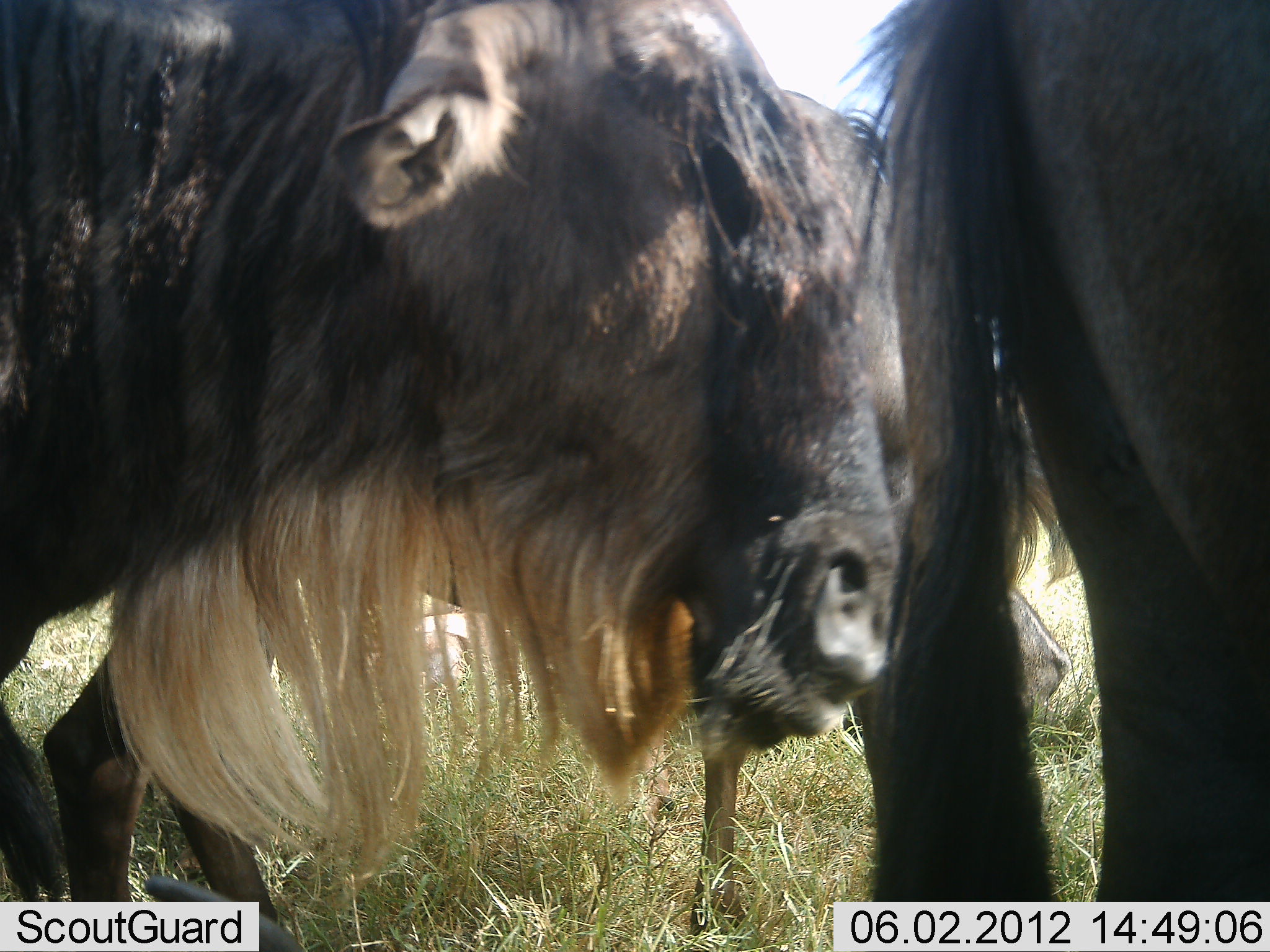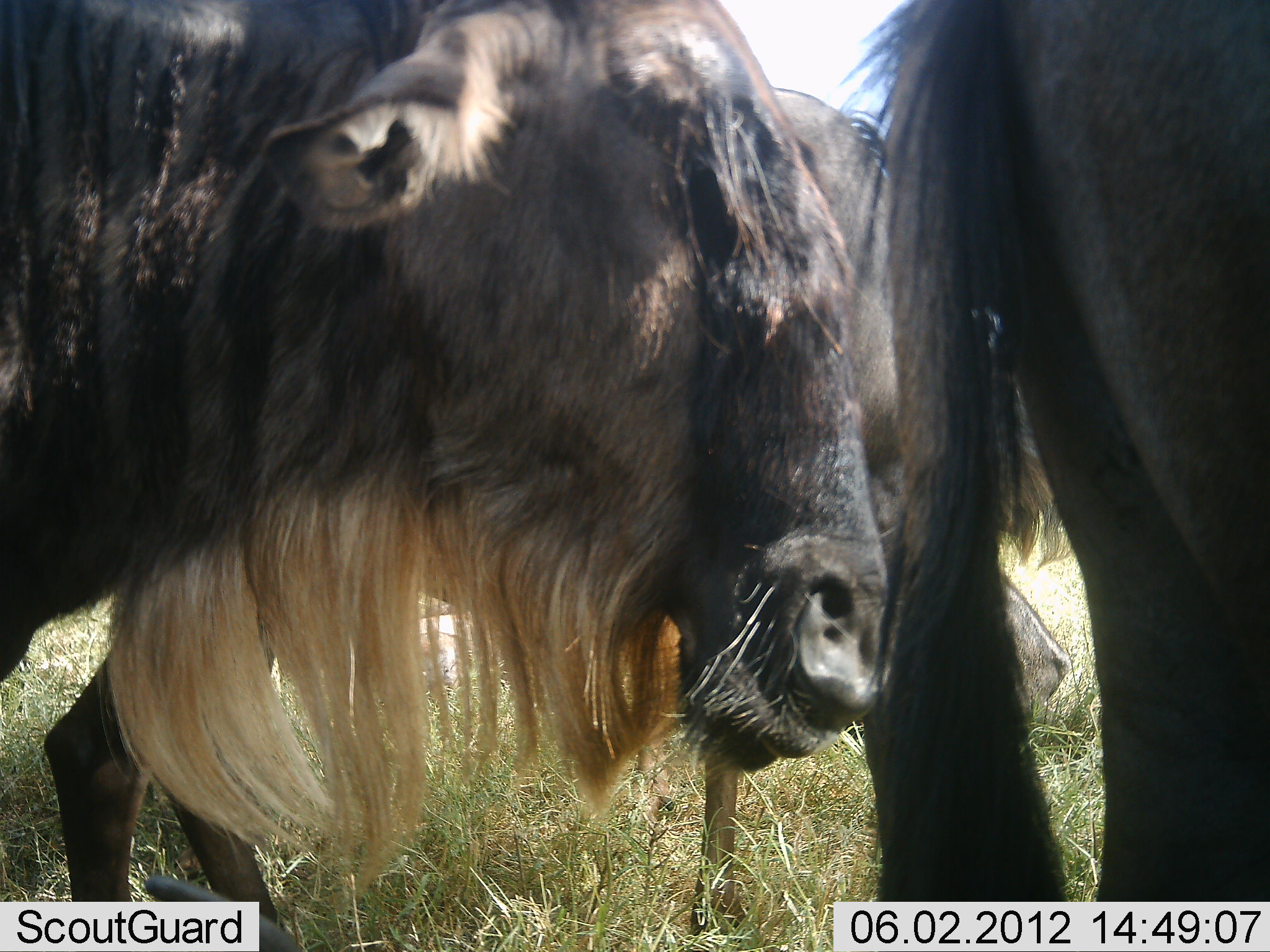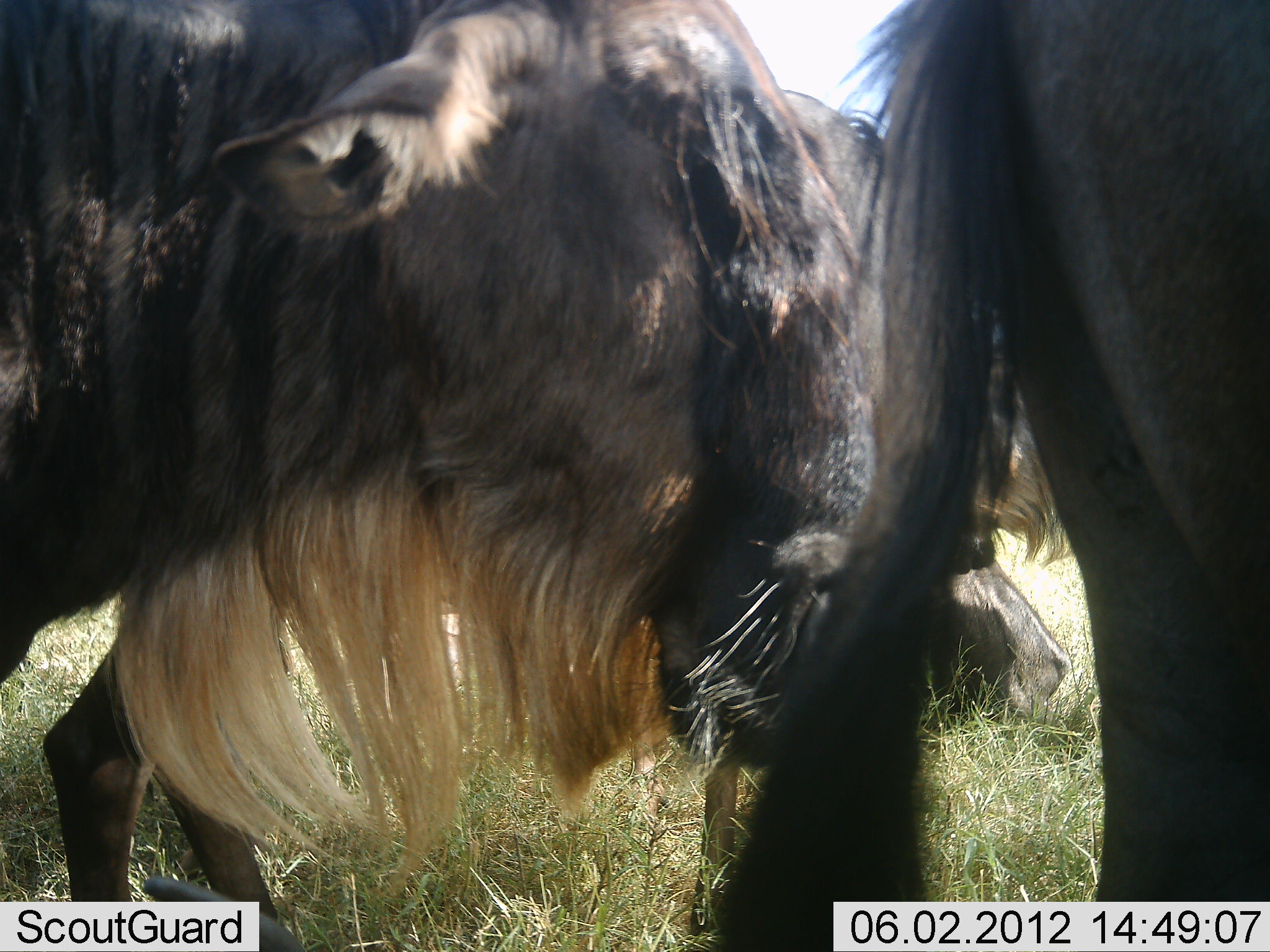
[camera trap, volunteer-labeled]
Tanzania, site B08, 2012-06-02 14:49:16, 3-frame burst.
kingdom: Animalia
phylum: Chordata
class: Mammalia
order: Artiodactyla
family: Bovidae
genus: Connochaetes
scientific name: Connochaetes taurinus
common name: blue wildebeest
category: wildebeest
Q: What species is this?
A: Wildebeest (blue wildebeest) (Connochaetes taurinus).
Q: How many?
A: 3.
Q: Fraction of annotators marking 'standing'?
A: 100%.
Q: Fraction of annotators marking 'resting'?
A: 30%.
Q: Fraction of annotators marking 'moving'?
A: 0%.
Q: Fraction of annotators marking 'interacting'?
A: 0%.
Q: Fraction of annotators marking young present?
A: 0%.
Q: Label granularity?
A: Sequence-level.